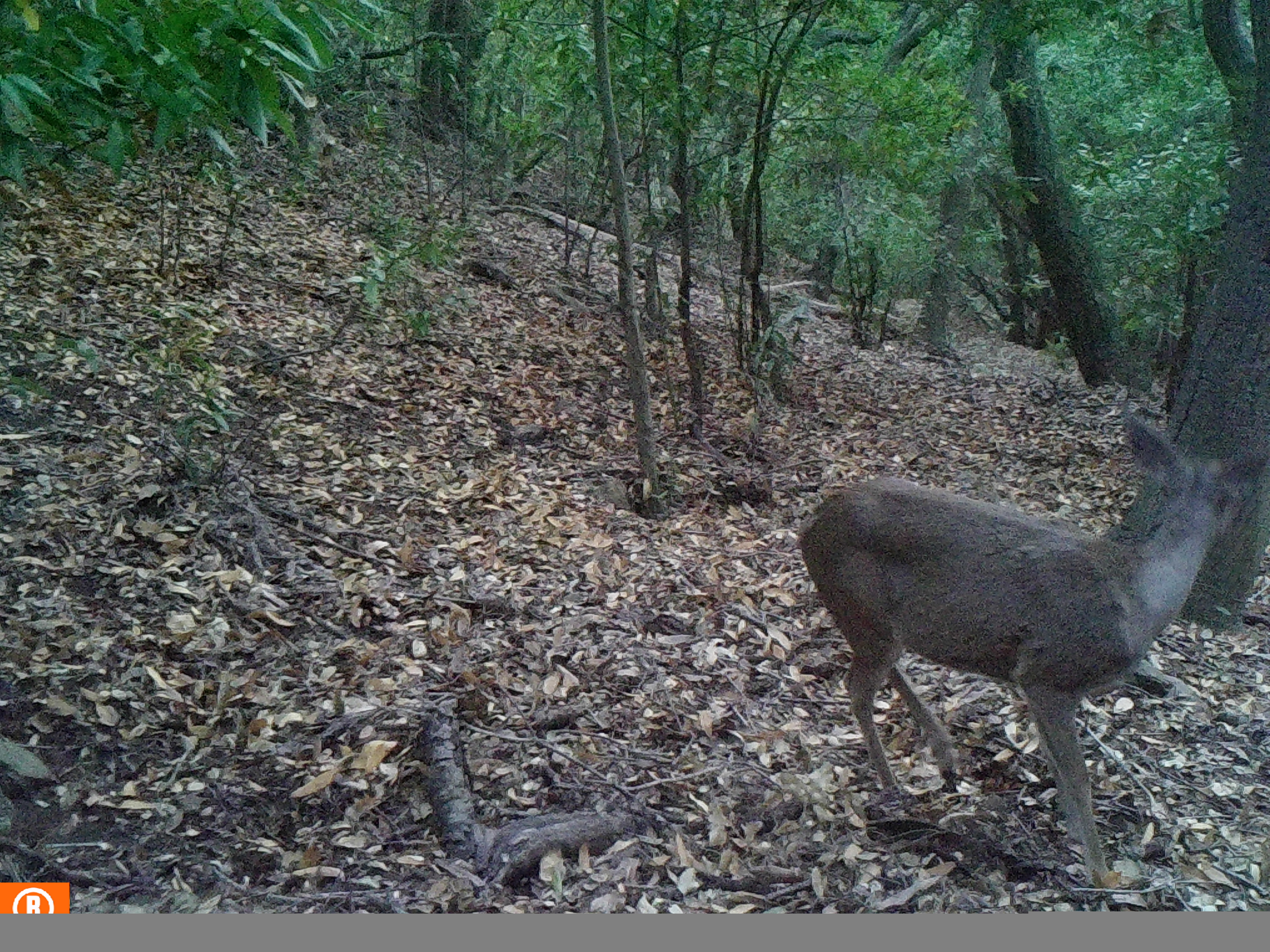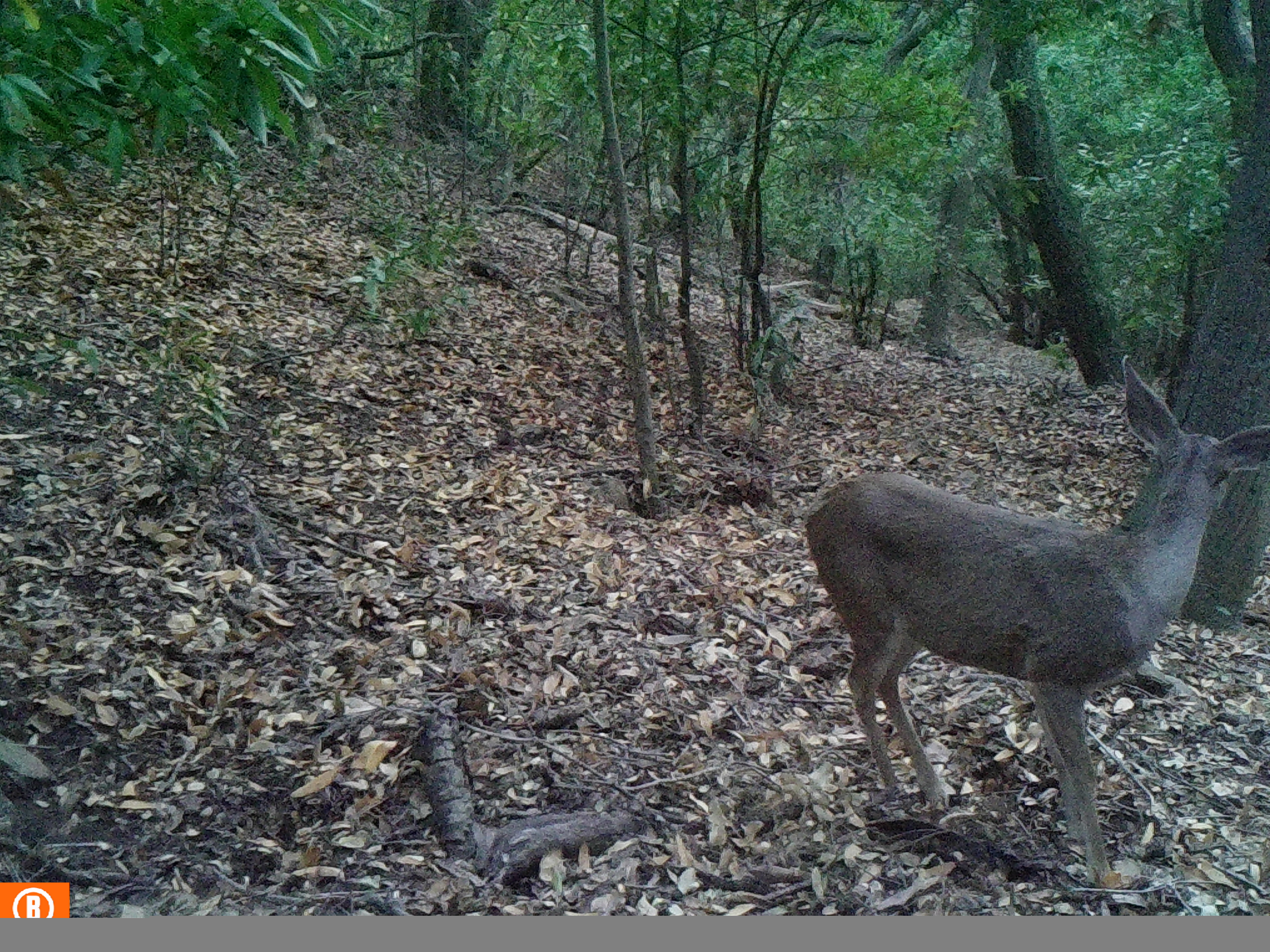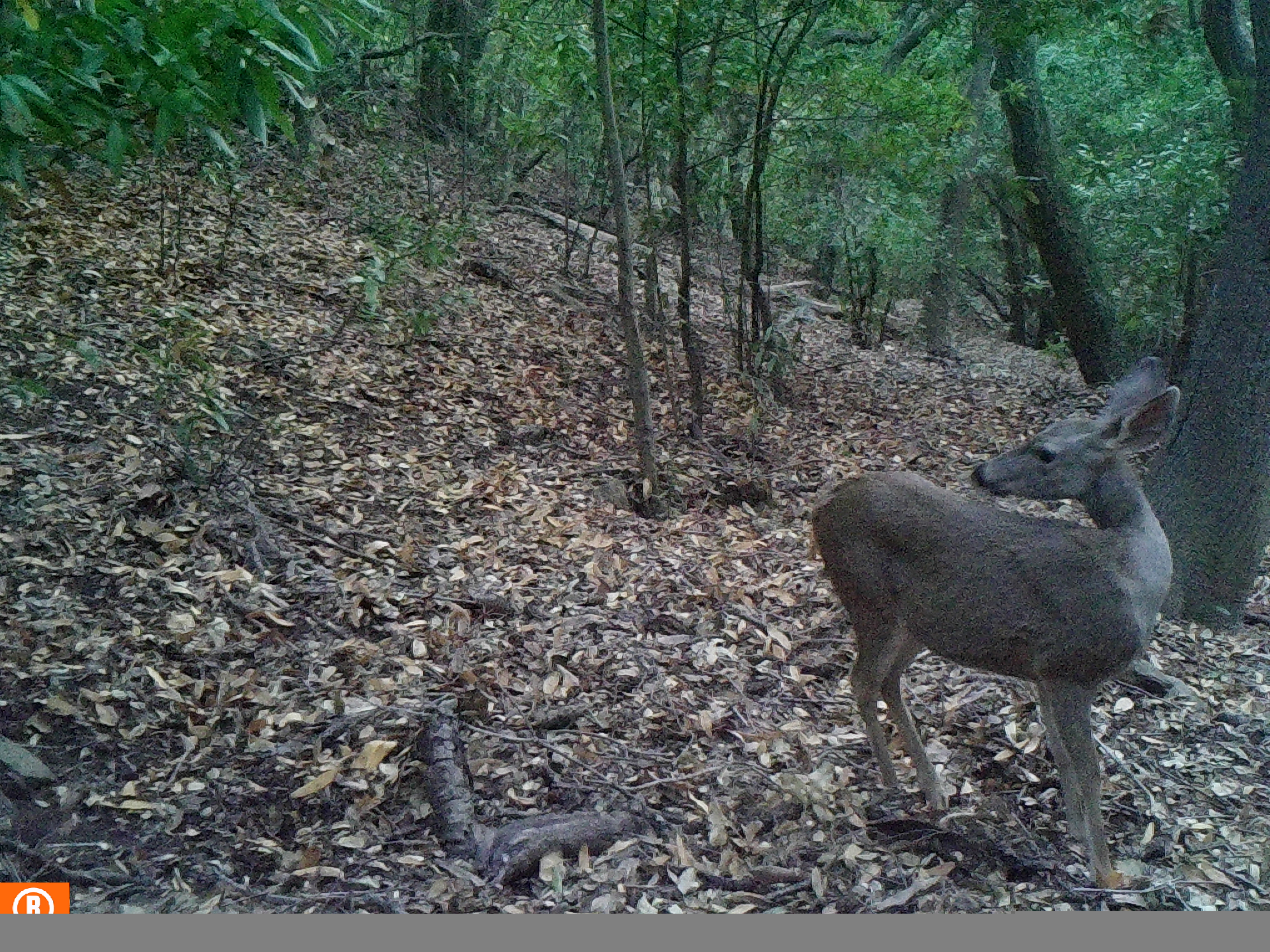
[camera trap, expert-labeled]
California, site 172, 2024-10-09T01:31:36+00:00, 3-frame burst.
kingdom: Animalia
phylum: Chordata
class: Mammalia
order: Artiodactyla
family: Cervidae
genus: Odocoileus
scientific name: Odocoileus hemionus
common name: mule deer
Mule deer (Odocoileus hemionus).